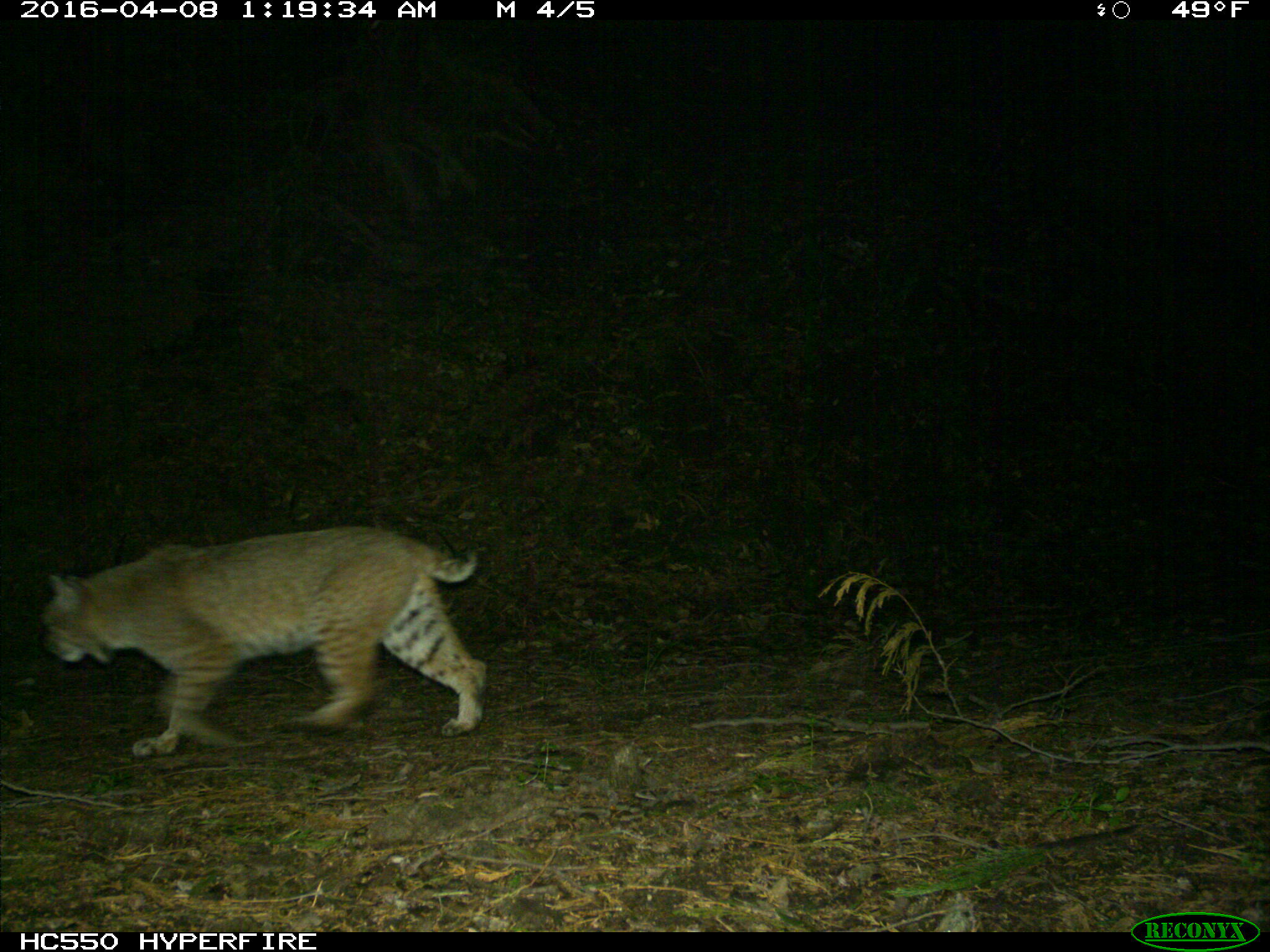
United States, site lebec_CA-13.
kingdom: Animalia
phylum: Chordata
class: Mammalia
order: Carnivora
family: Felidae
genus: Lynx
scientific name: Lynx rufus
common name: bobcat